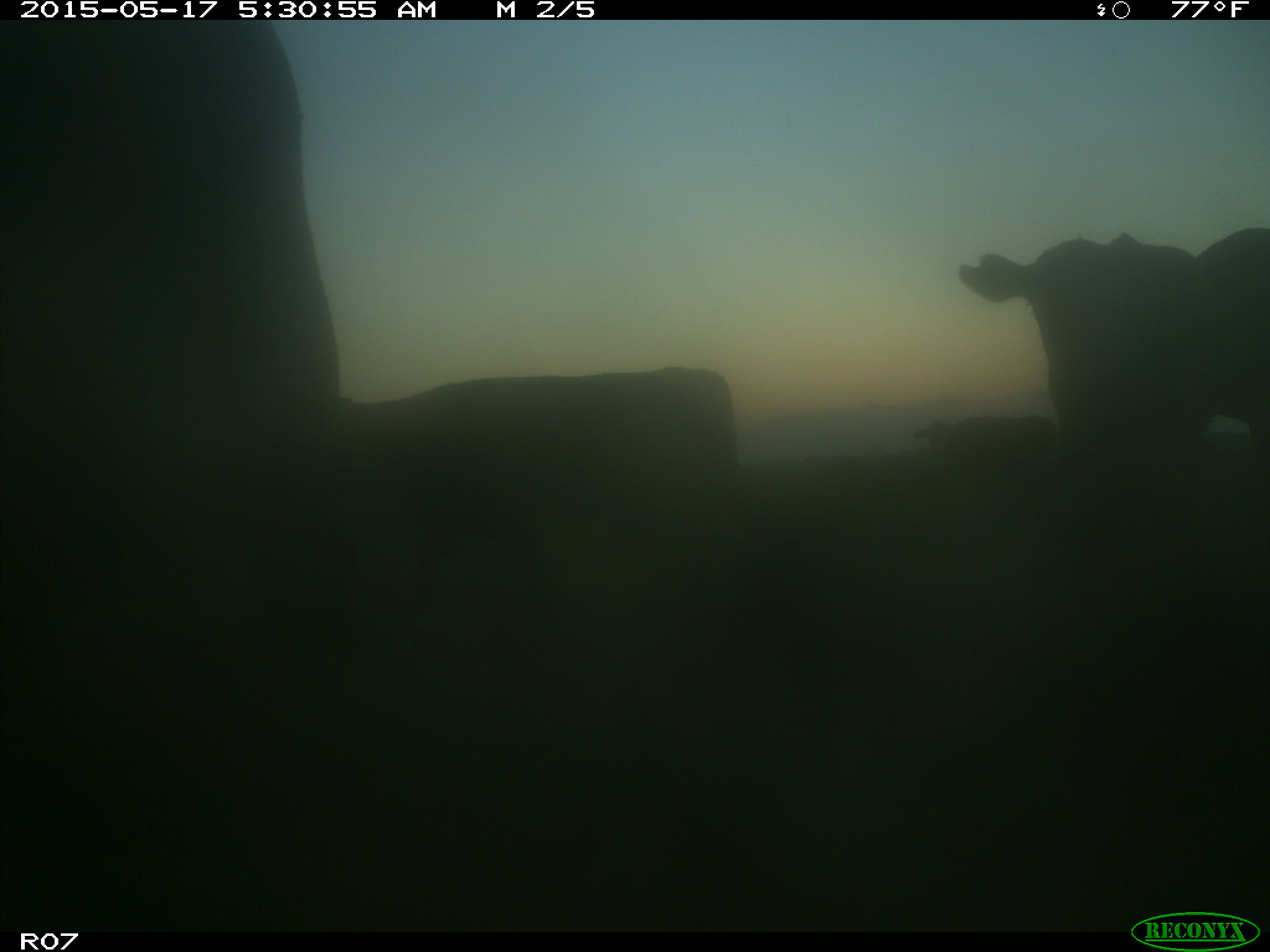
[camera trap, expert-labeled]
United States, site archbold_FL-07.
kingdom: Animalia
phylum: Chordata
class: Mammalia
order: Artiodactyla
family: Bovidae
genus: Bos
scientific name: Bos taurus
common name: domestic cow